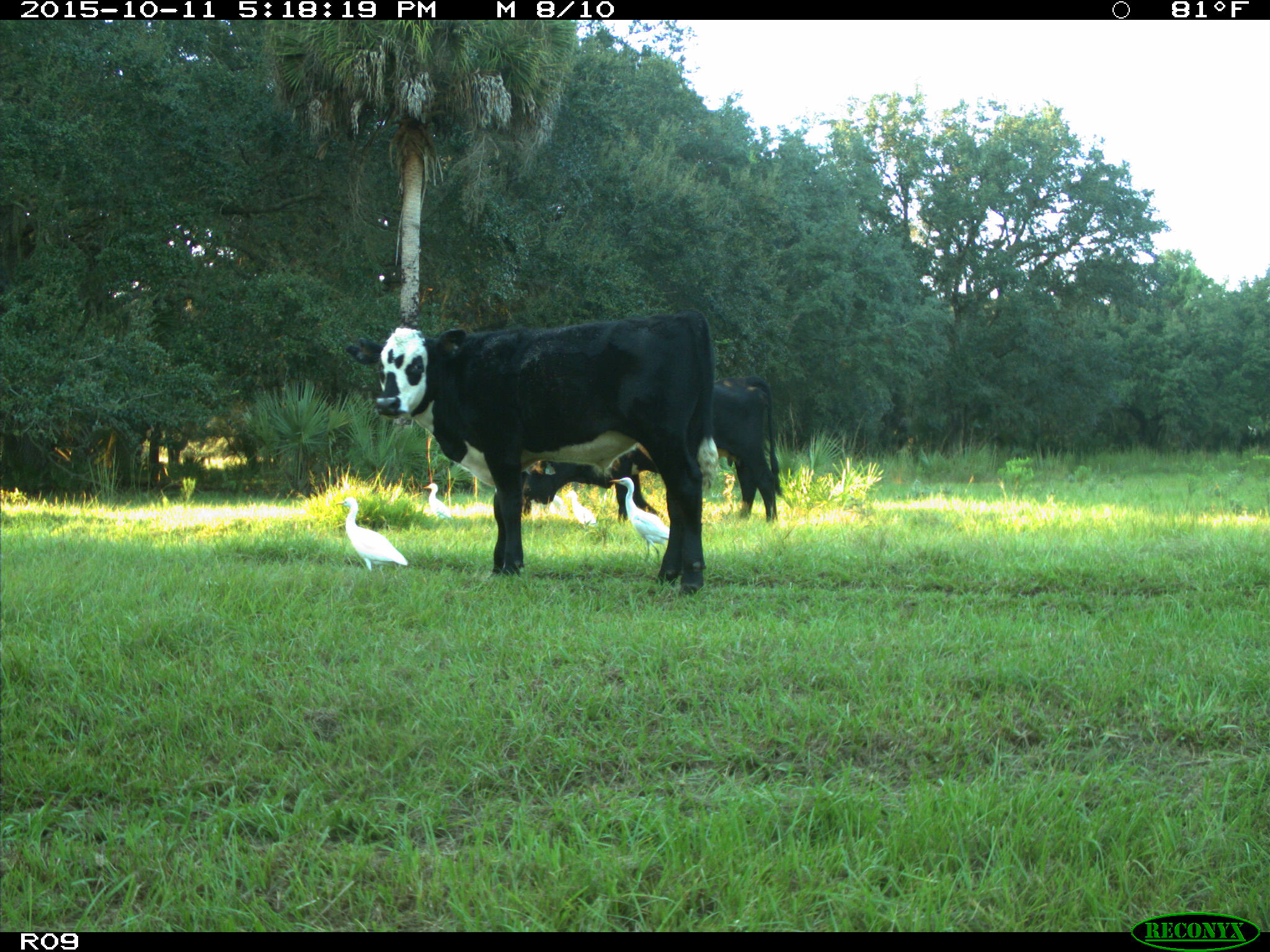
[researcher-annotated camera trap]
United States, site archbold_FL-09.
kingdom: Animalia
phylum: Chordata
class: Mammalia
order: Artiodactyla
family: Bovidae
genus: Bos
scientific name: Bos taurus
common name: domestic cow